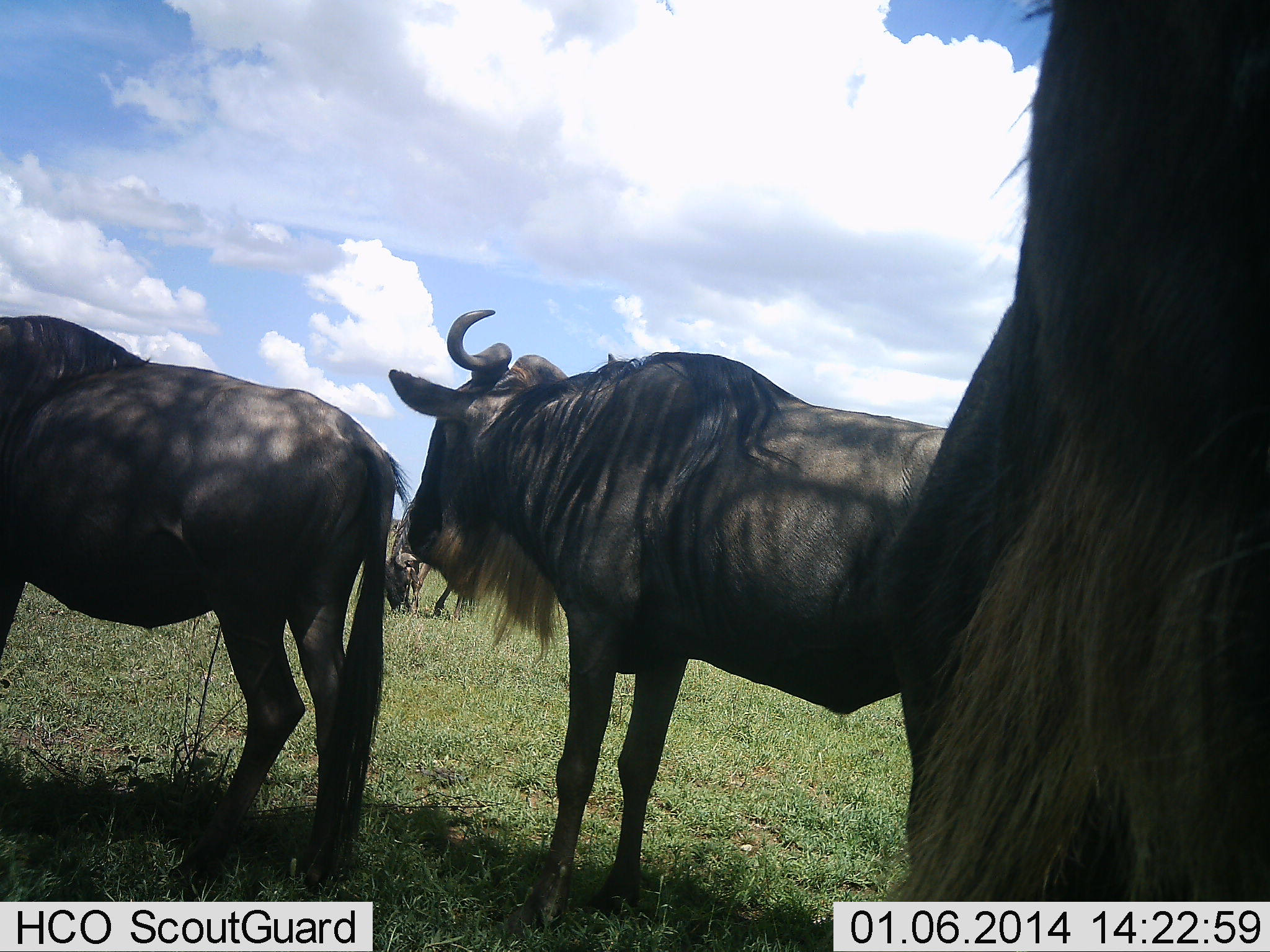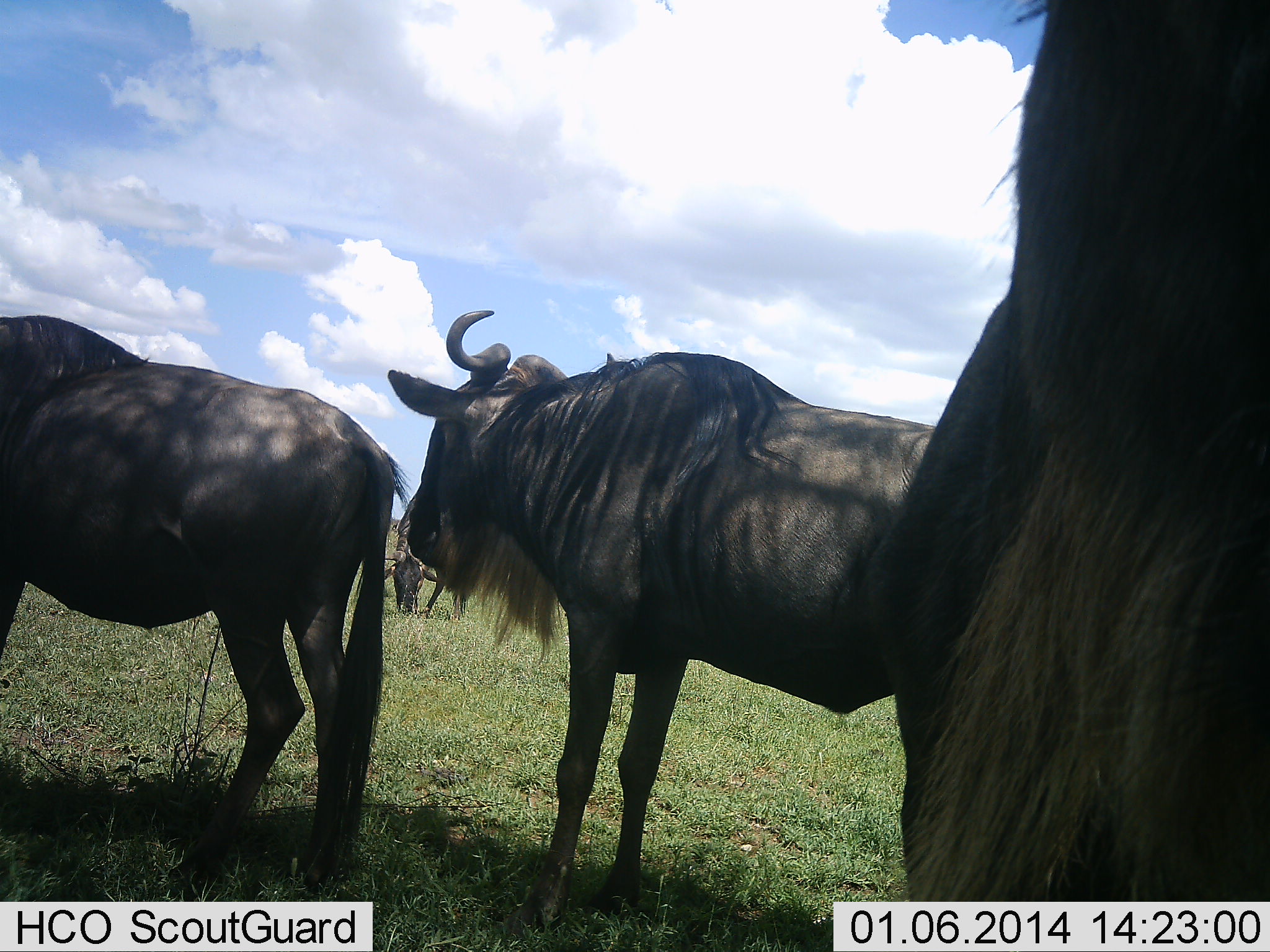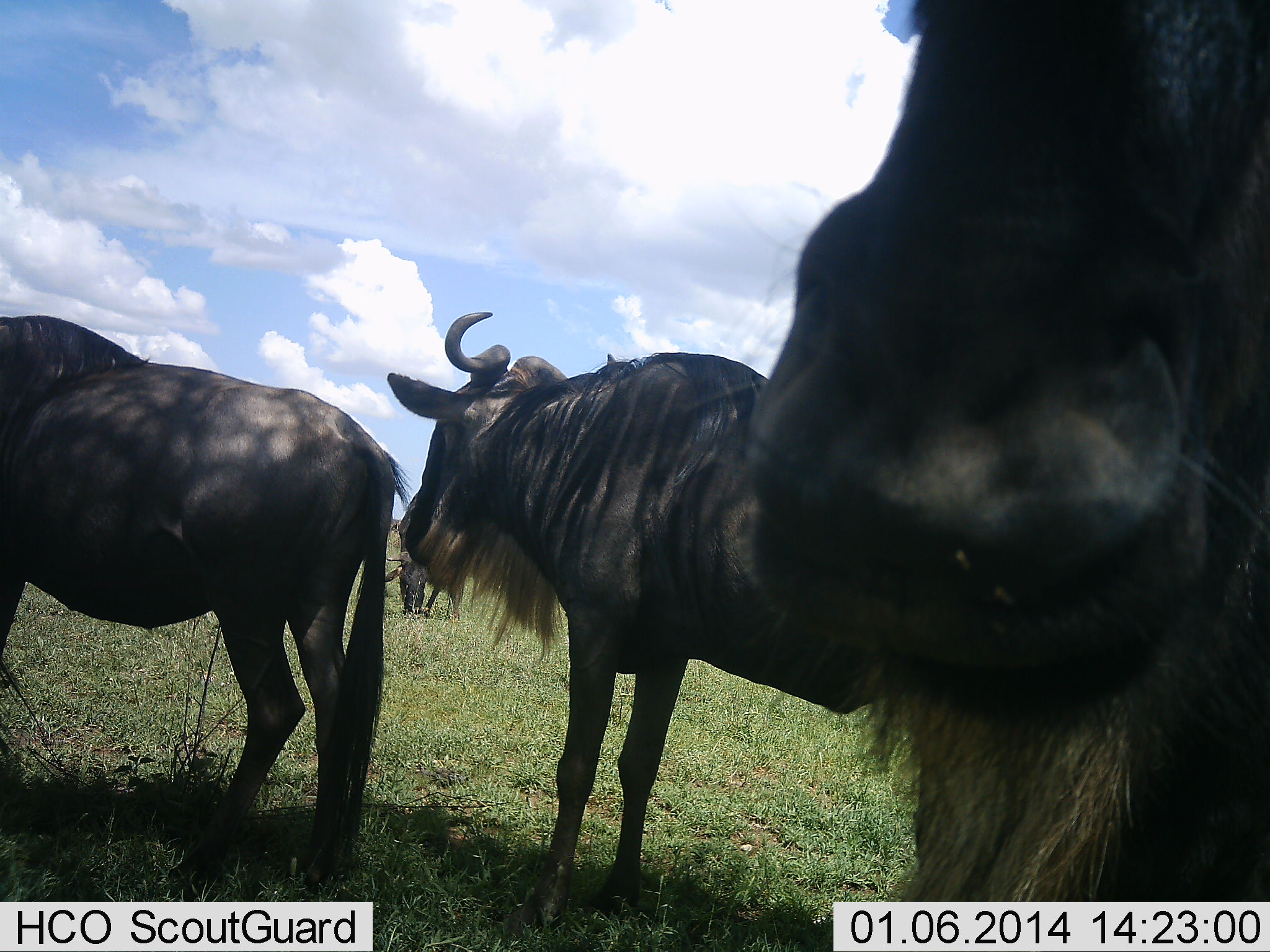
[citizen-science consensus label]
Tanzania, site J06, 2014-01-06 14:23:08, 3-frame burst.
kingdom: Animalia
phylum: Chordata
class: Mammalia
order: Artiodactyla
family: Bovidae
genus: Connochaetes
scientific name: Connochaetes taurinus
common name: blue wildebeest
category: wildebeest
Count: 4.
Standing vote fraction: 90%.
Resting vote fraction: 10%.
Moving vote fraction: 0%.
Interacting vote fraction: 10%.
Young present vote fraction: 0%.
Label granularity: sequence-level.